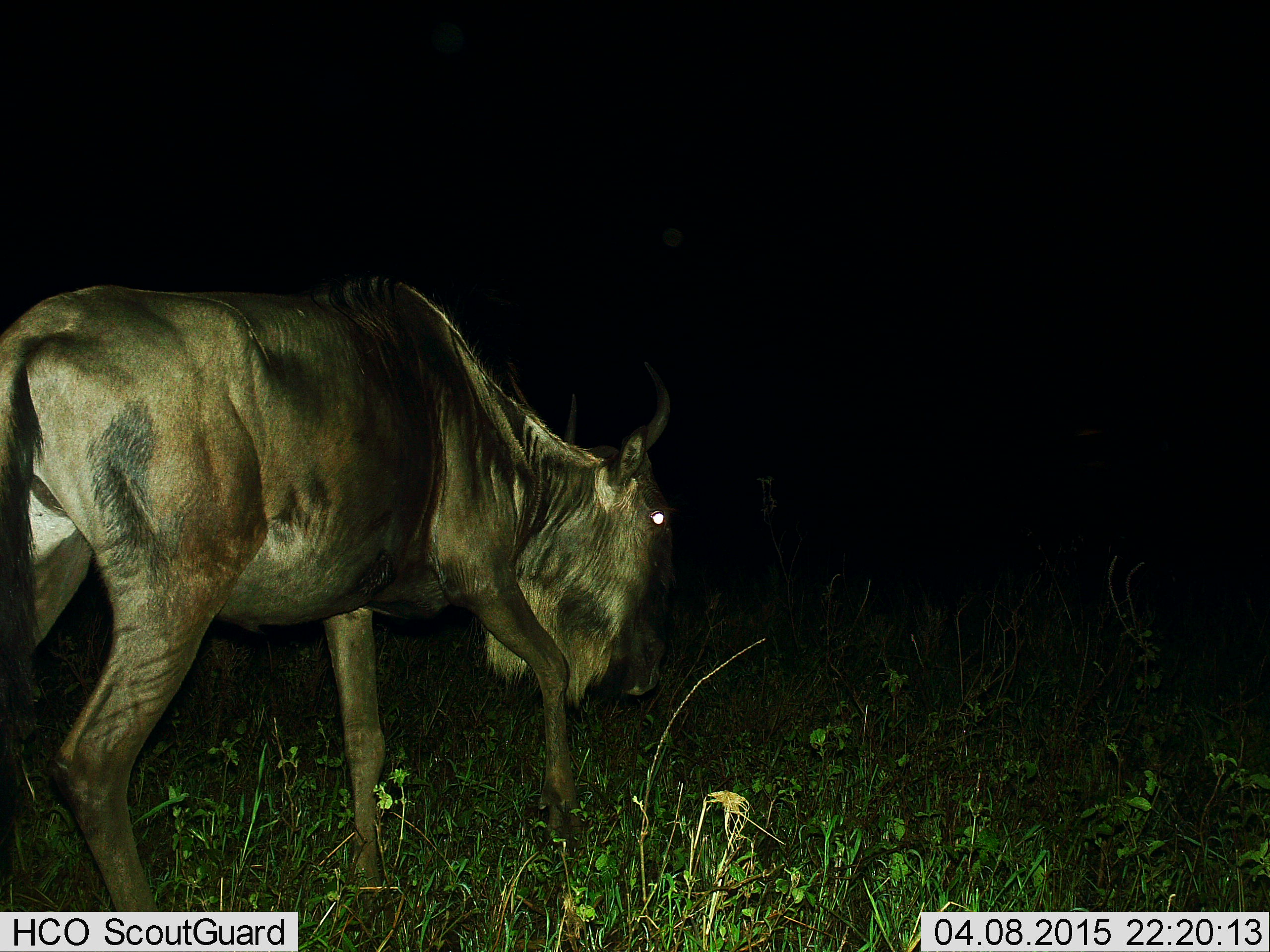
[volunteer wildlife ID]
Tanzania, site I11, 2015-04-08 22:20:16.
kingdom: Animalia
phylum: Chordata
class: Mammalia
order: Artiodactyla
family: Bovidae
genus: Connochaetes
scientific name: Connochaetes taurinus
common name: blue wildebeest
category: wildebeest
Wildebeest (blue wildebeest) (Connochaetes taurinus), count 1. Behavior (volunteer vote fractions): standing 10%, resting 0%, moving 100%, interacting 0%. Young present (vote fraction): 0%. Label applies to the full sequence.